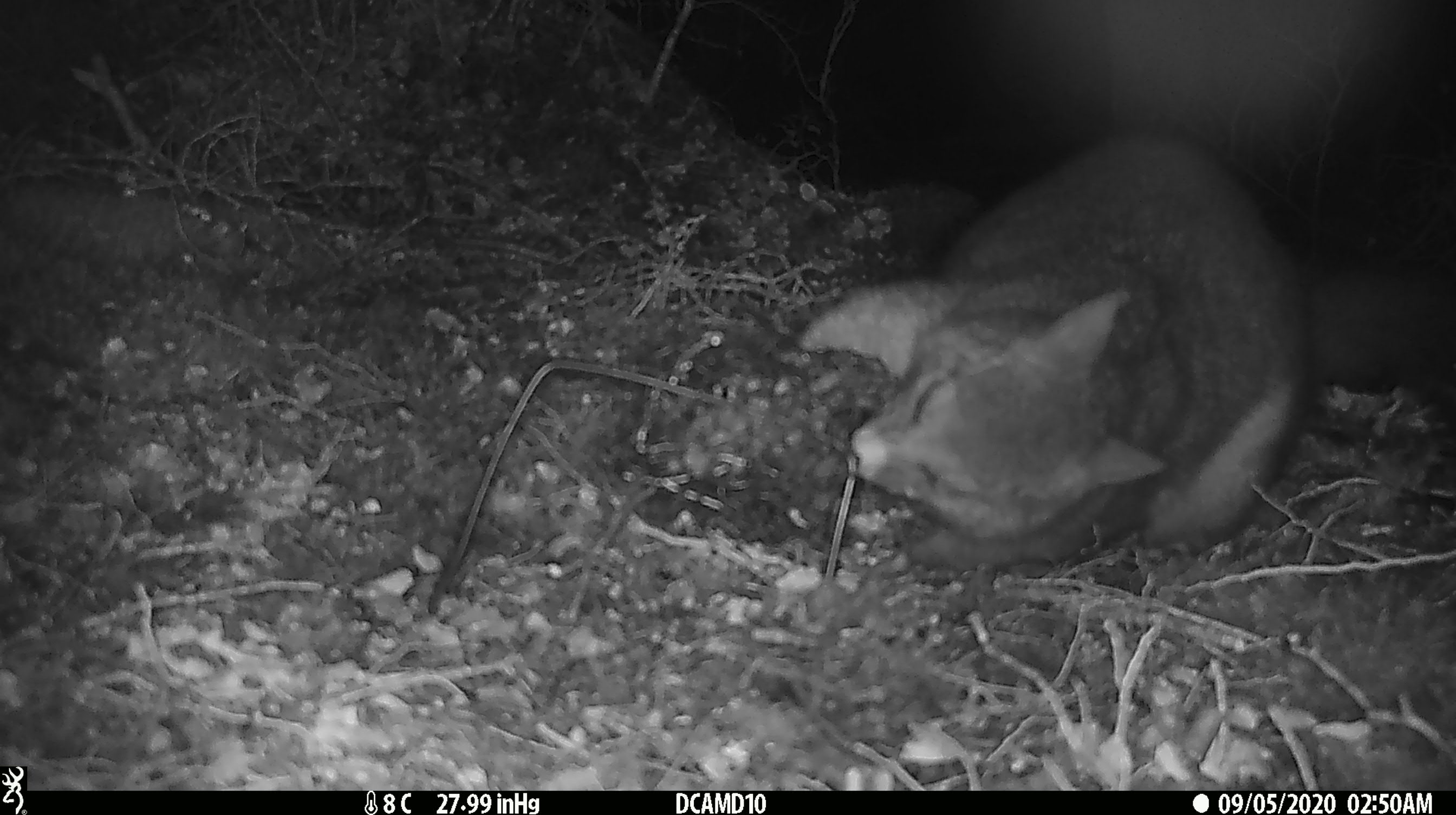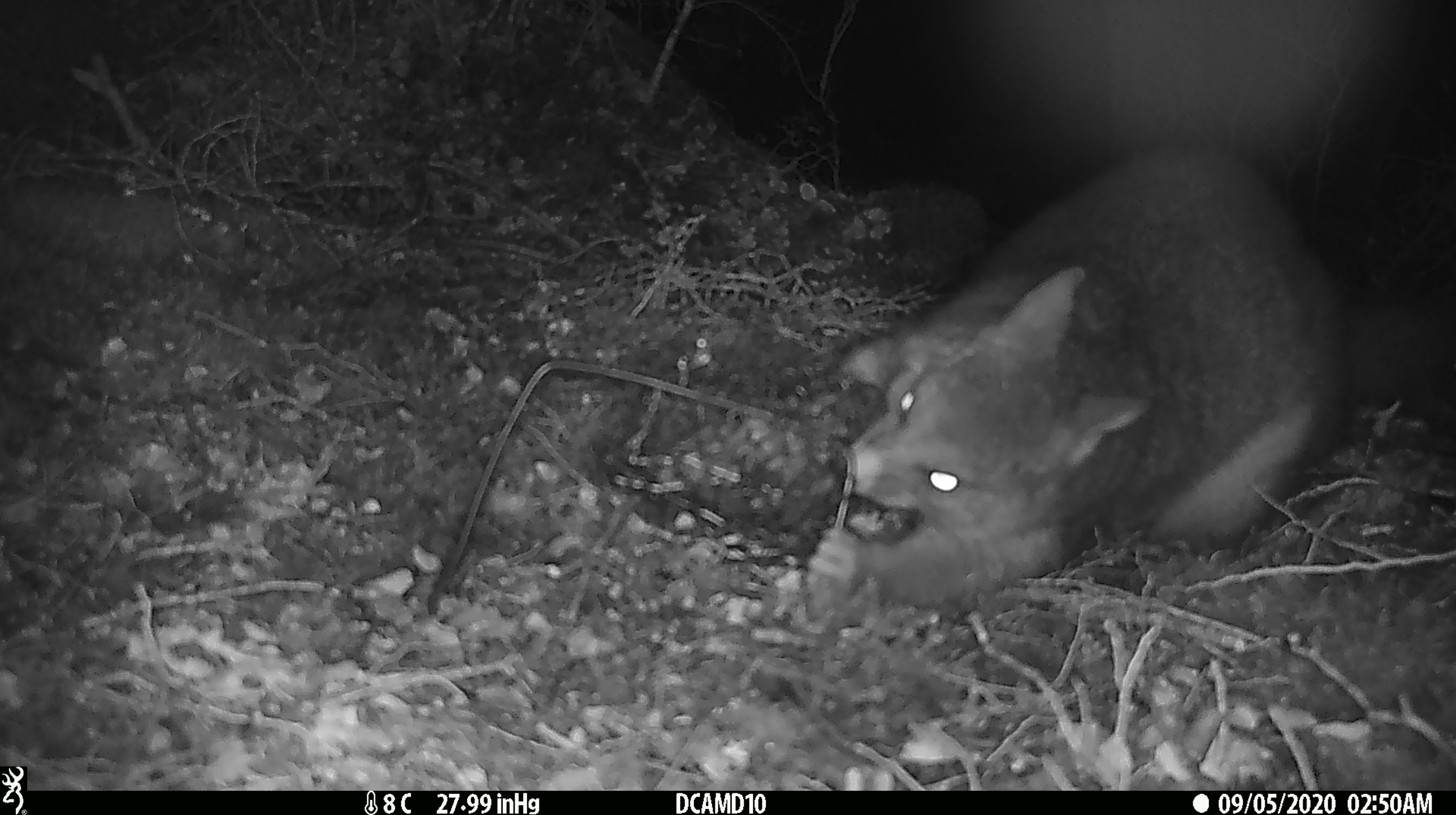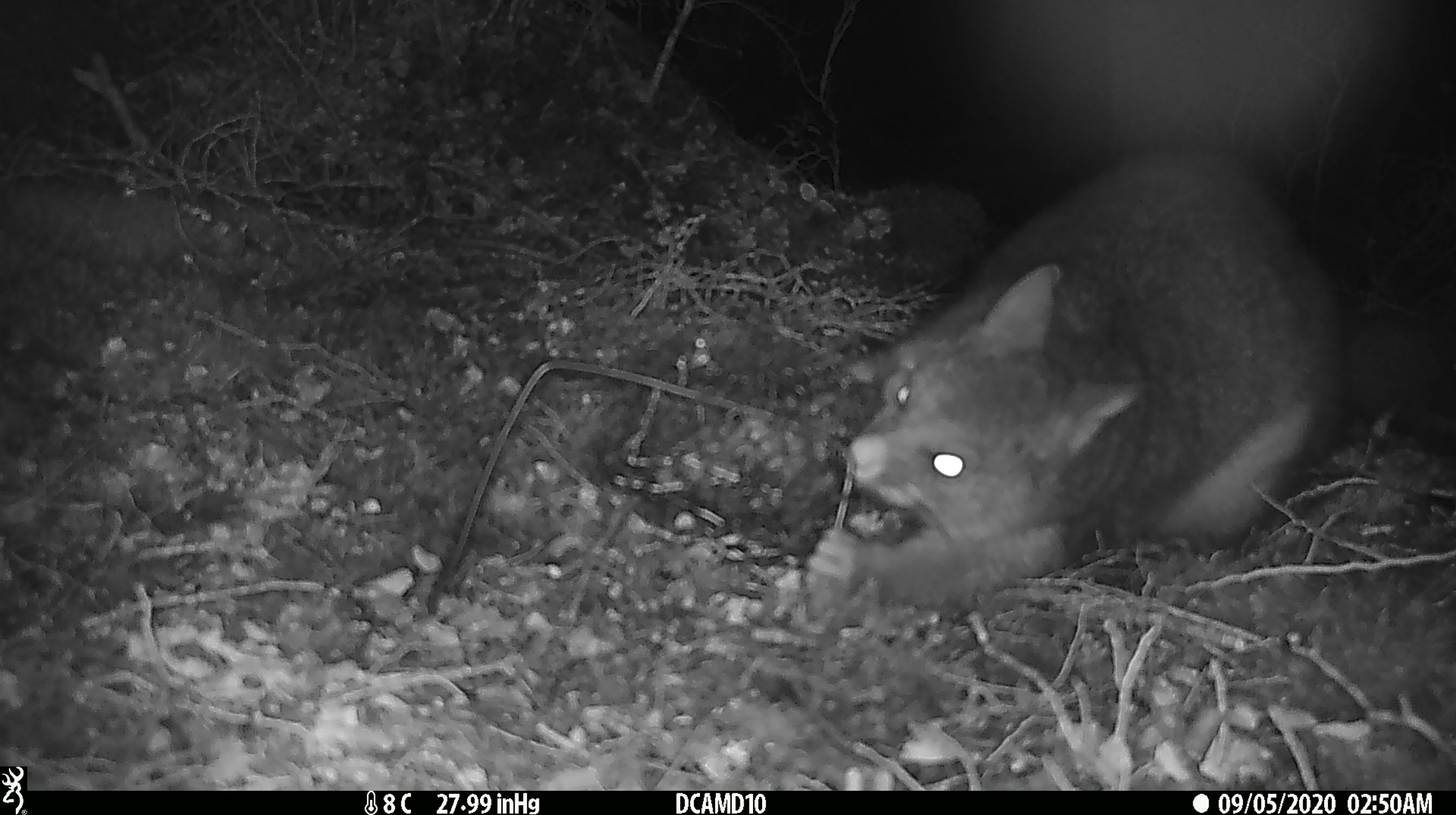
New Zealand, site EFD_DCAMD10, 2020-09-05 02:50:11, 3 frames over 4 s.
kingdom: Animalia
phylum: Chordata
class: Mammalia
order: Diprotodontia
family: Phalangeridae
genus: Trichosurus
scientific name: Trichosurus vulpecula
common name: common brushtail possum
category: possum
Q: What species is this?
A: Possum (common brushtail possum) (Trichosurus vulpecula).